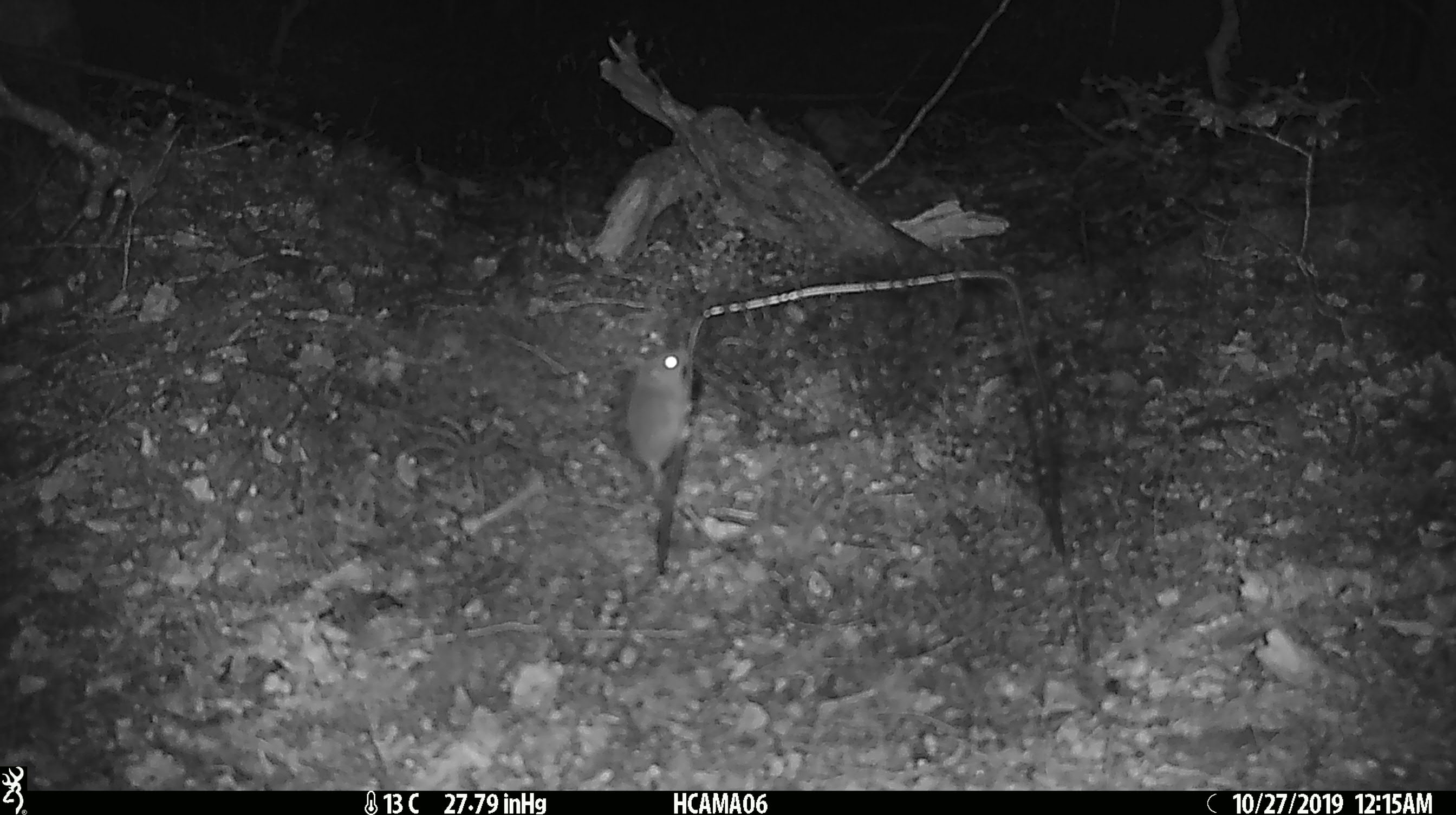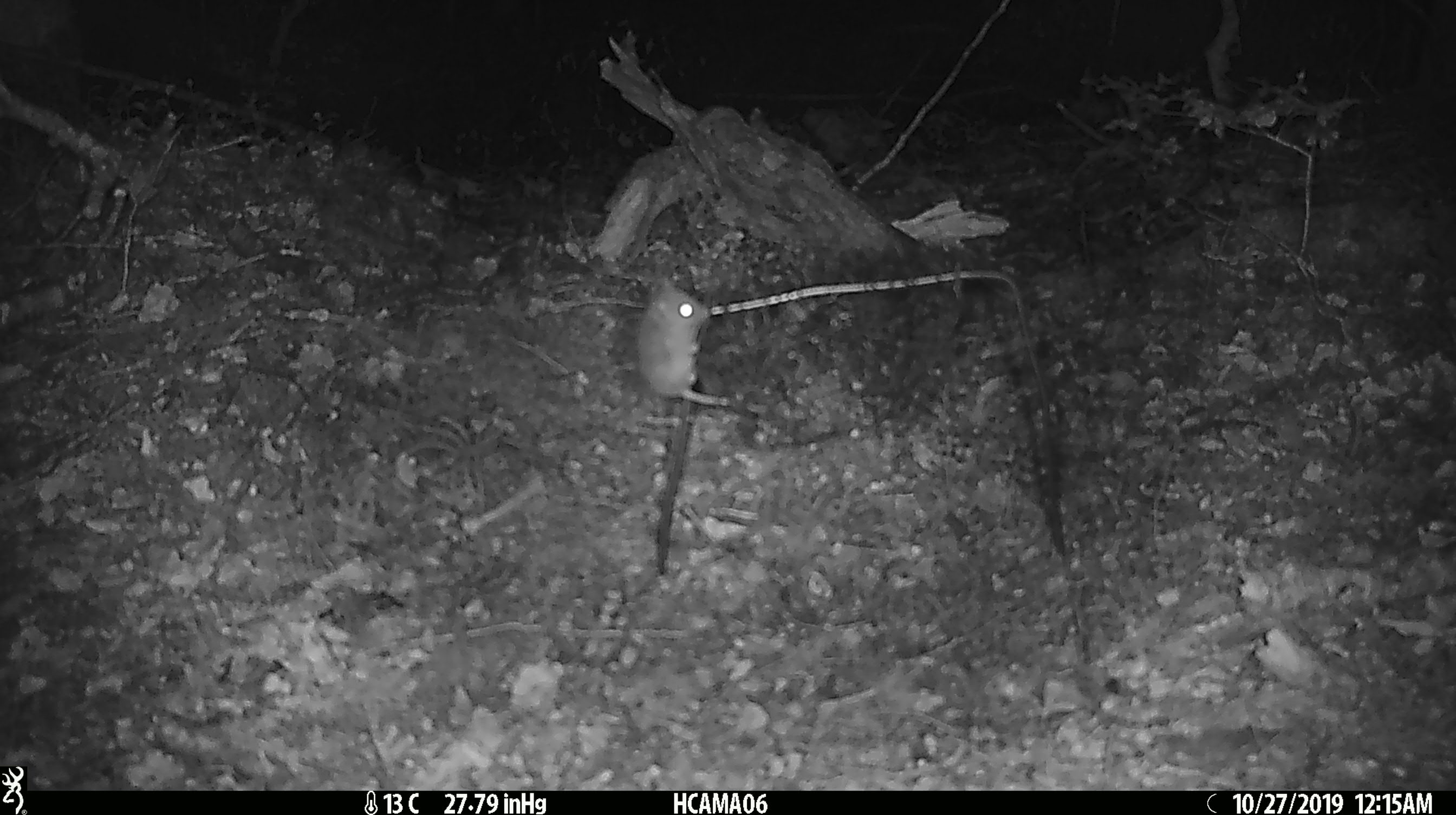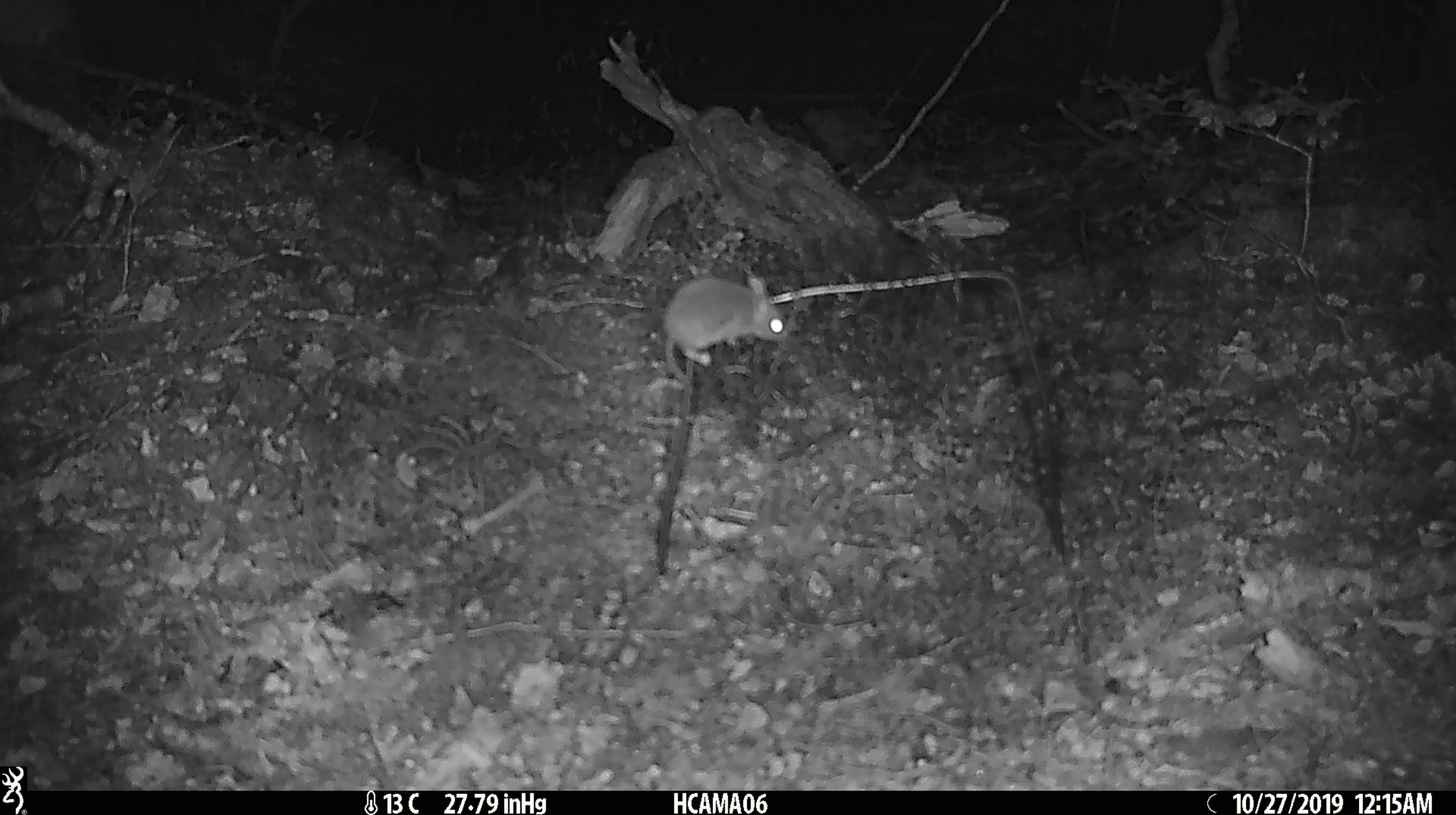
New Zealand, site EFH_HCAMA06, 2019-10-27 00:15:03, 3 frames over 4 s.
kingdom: Animalia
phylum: Chordata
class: Mammalia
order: Rodentia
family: Muridae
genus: Mus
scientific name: Mus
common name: mouse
Mouse (Mus).